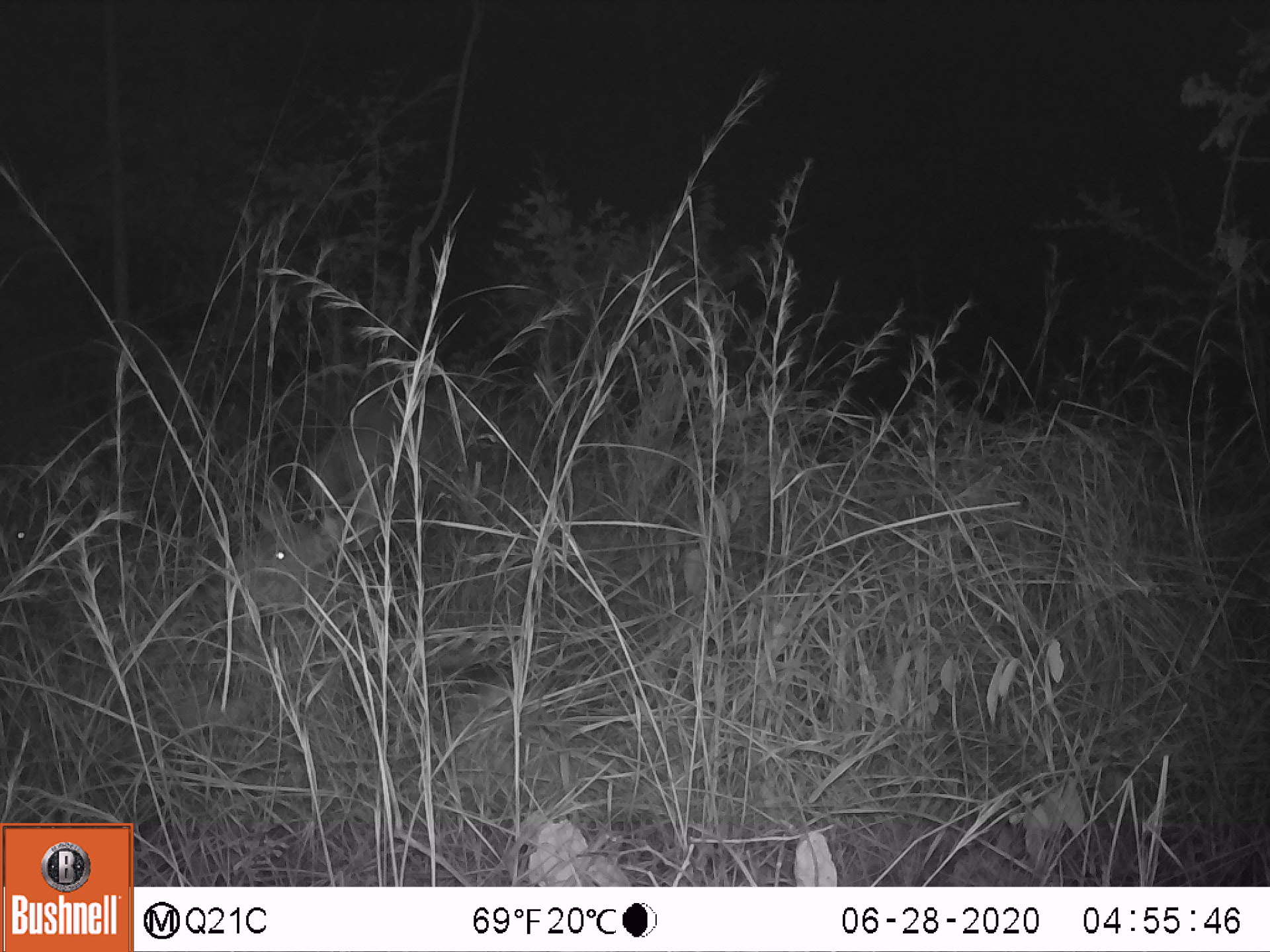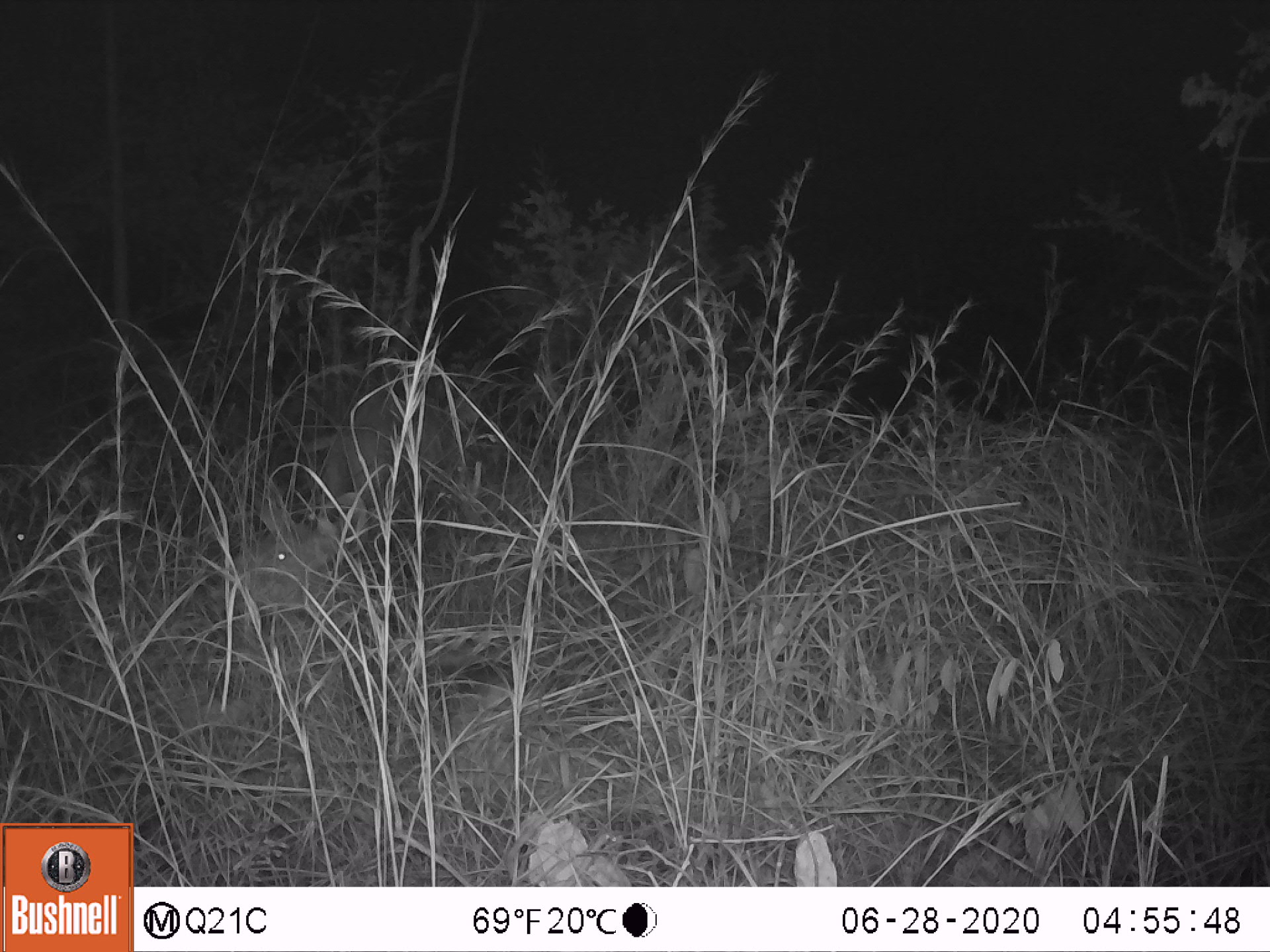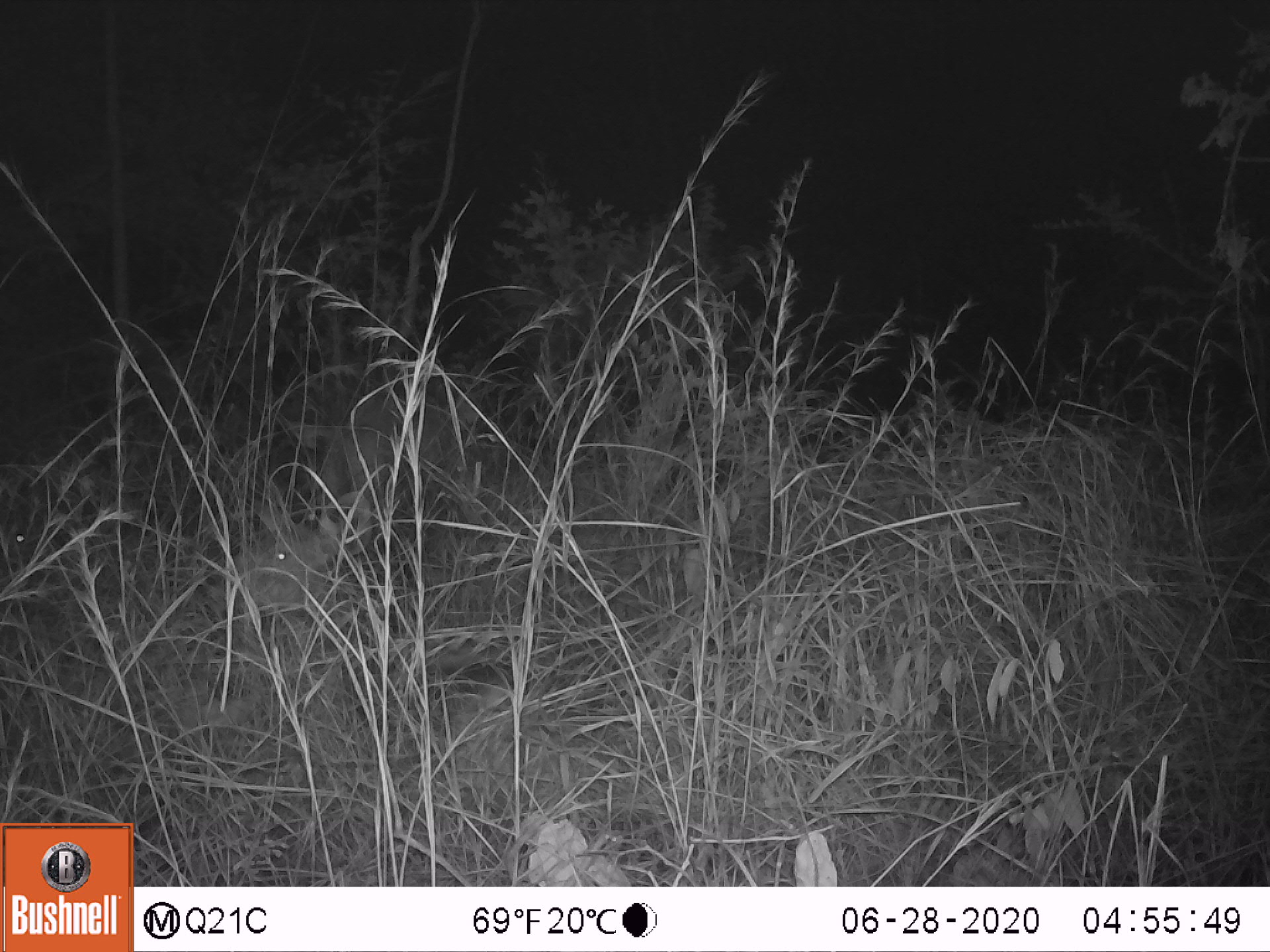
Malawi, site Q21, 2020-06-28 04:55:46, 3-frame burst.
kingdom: Animalia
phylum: Chordata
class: Mammalia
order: Artiodactyla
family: Bovidae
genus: Tragelaphus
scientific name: Tragelaphus strepsiceros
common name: greater kudu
Greater kudu (Tragelaphus strepsiceros), count 1.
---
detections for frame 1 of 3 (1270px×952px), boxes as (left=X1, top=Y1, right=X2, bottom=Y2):
greater kudu: (left=216, top=478, right=563, bottom=736)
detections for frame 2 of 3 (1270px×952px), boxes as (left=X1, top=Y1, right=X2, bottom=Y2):
greater kudu: (left=202, top=491, right=558, bottom=720)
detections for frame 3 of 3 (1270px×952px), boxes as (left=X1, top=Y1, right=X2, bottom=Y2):
greater kudu: (left=190, top=502, right=566, bottom=732)